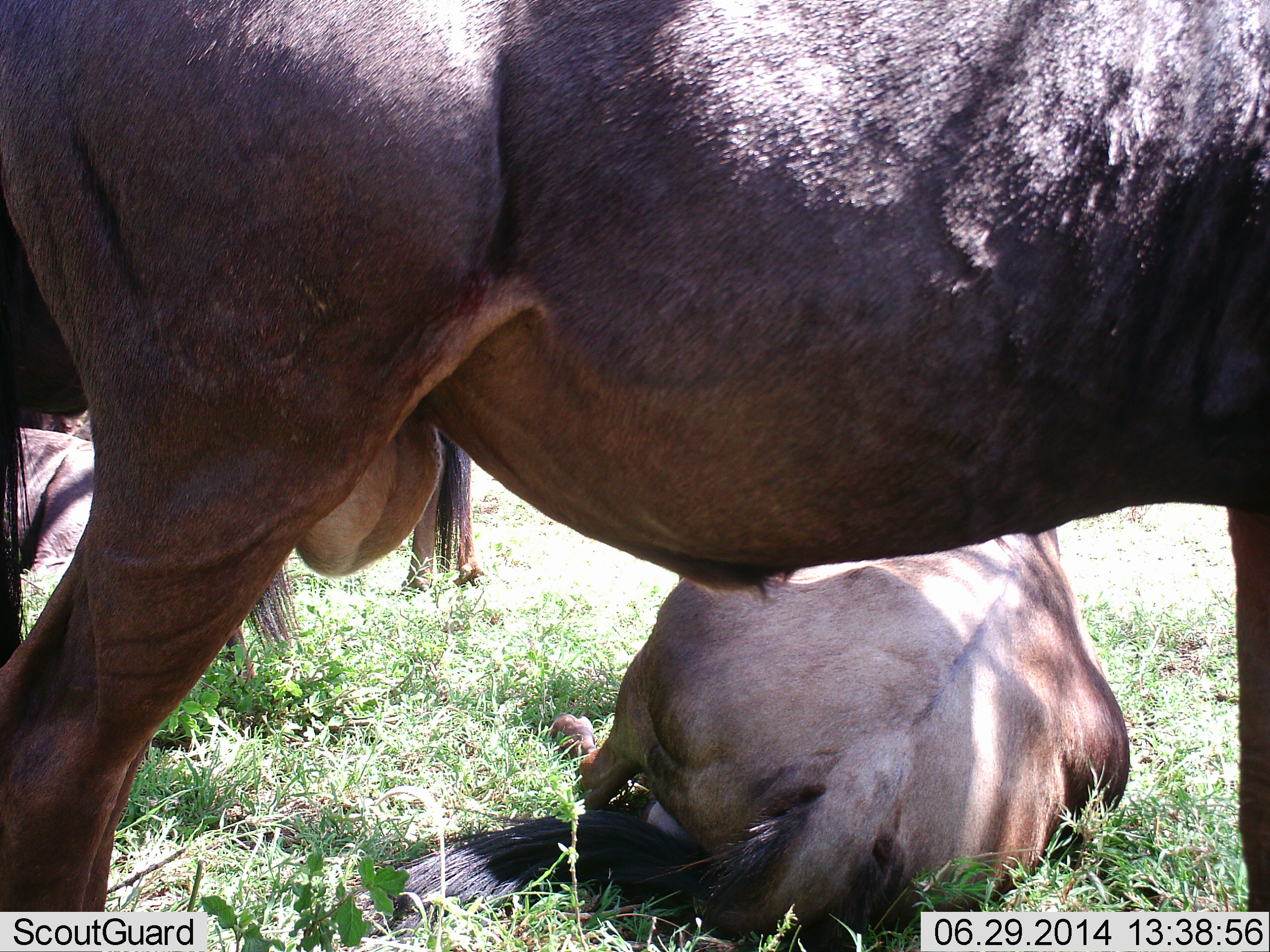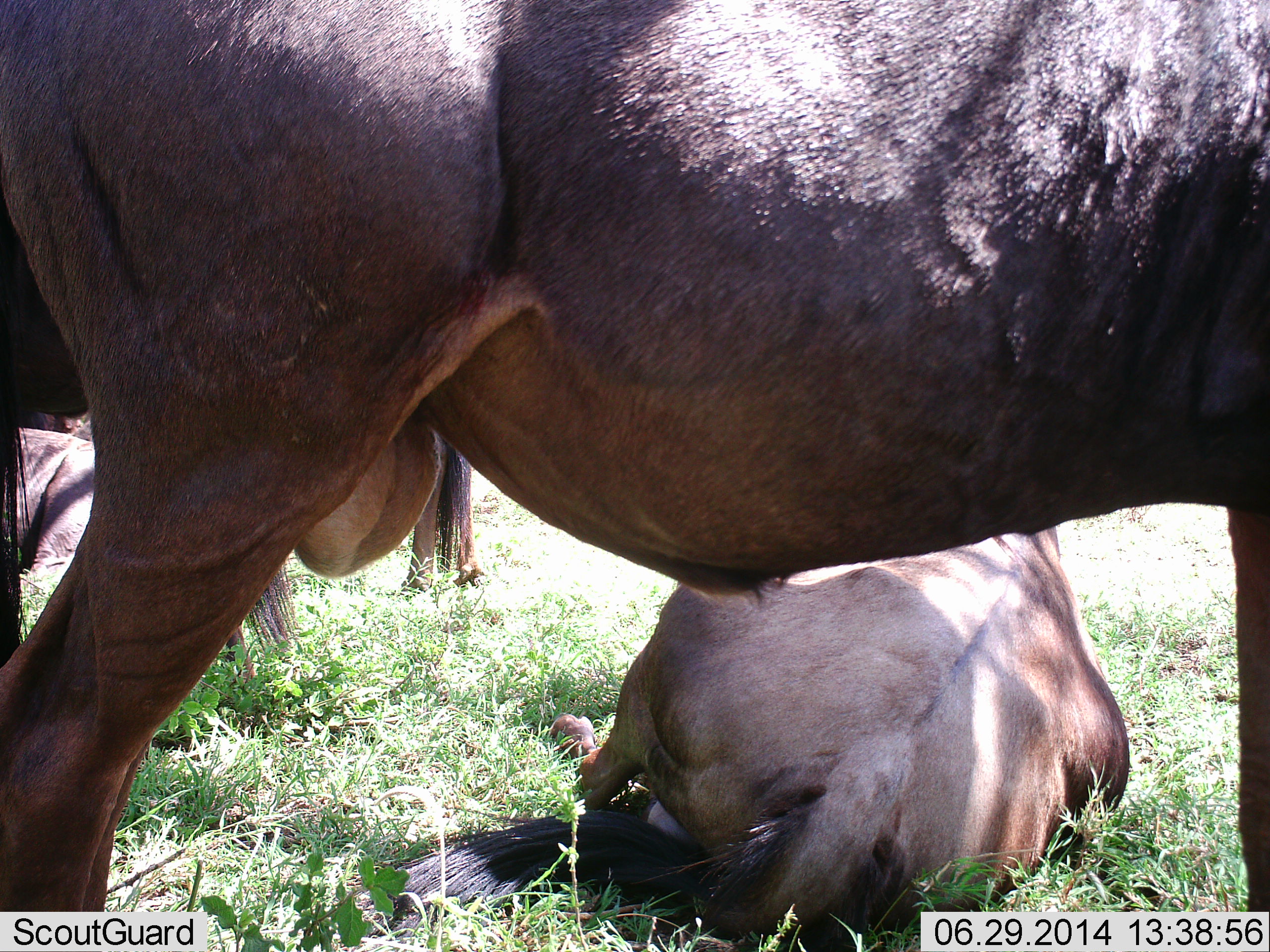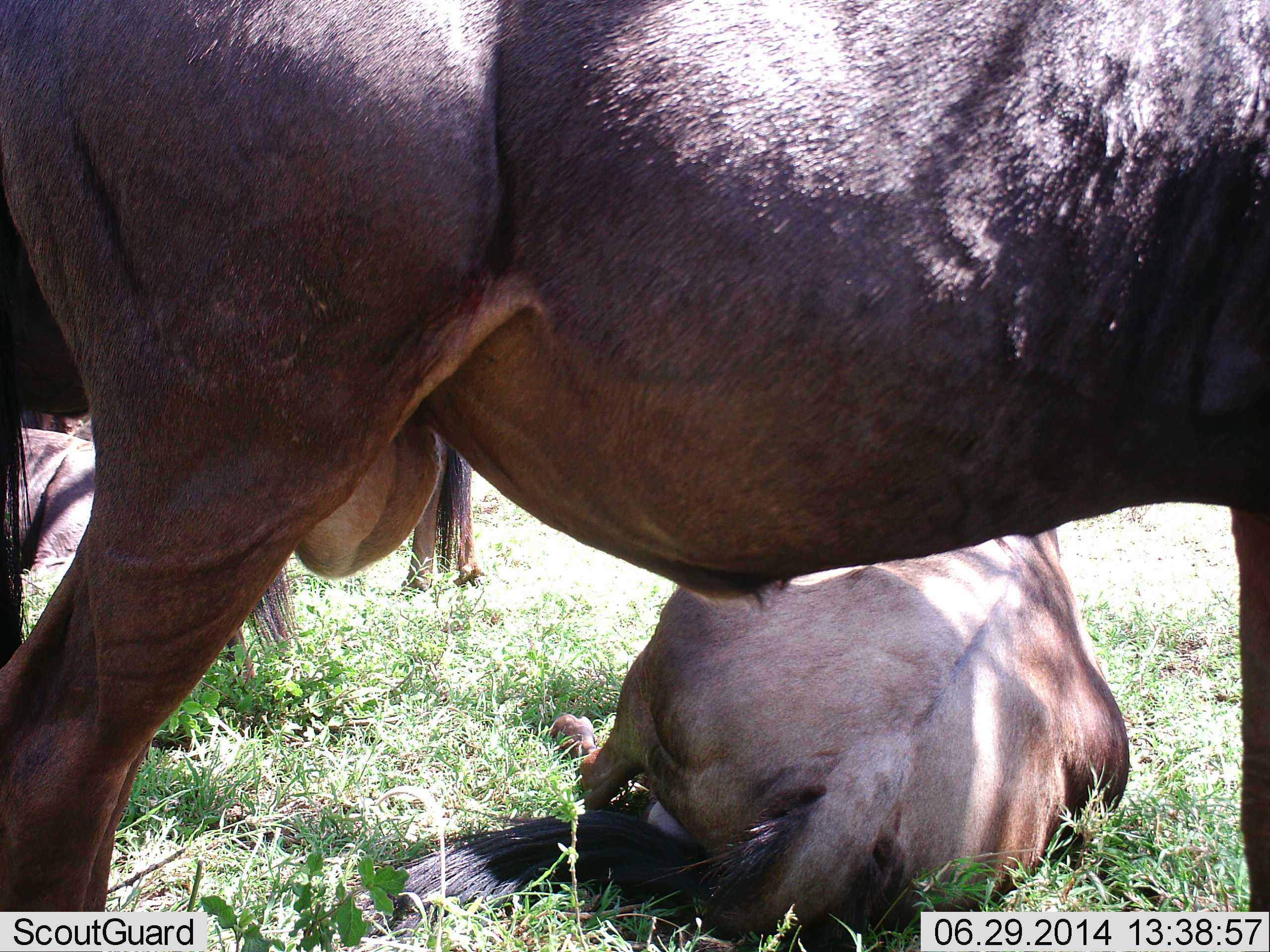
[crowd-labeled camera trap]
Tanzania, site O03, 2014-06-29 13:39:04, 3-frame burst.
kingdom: Animalia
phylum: Chordata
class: Mammalia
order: Artiodactyla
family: Bovidae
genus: Connochaetes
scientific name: Connochaetes taurinus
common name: blue wildebeest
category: wildebeest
Wildebeest (blue wildebeest) (Connochaetes taurinus), count 3. Behavior (volunteer vote fractions): standing 90%, resting 100%, moving 0%, interacting 0%. Young present (vote fraction): 0%. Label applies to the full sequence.